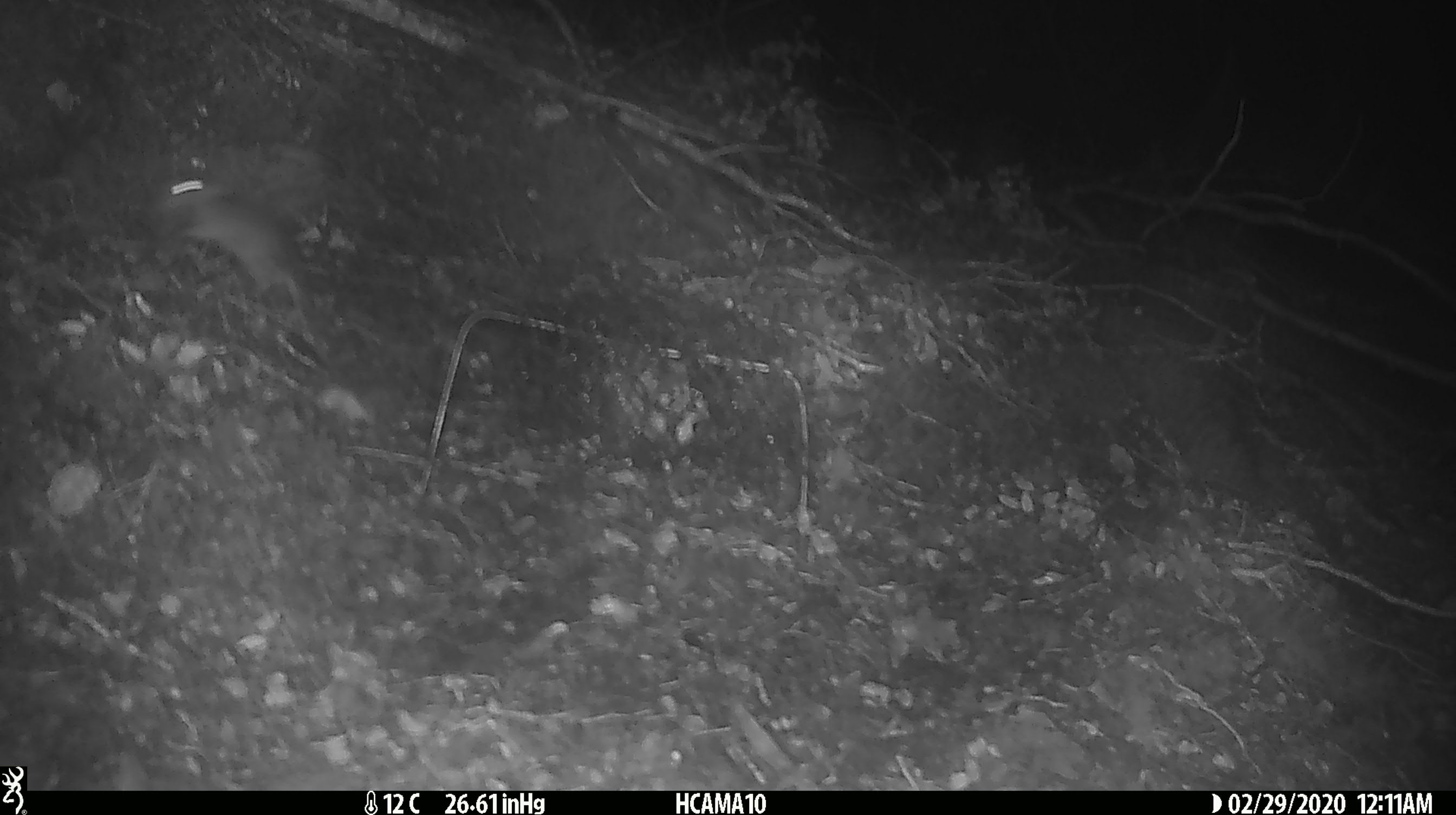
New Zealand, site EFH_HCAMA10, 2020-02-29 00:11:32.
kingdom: Animalia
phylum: Chordata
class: Mammalia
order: Rodentia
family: Muridae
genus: Mus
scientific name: Mus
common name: mouse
Mouse (Mus).